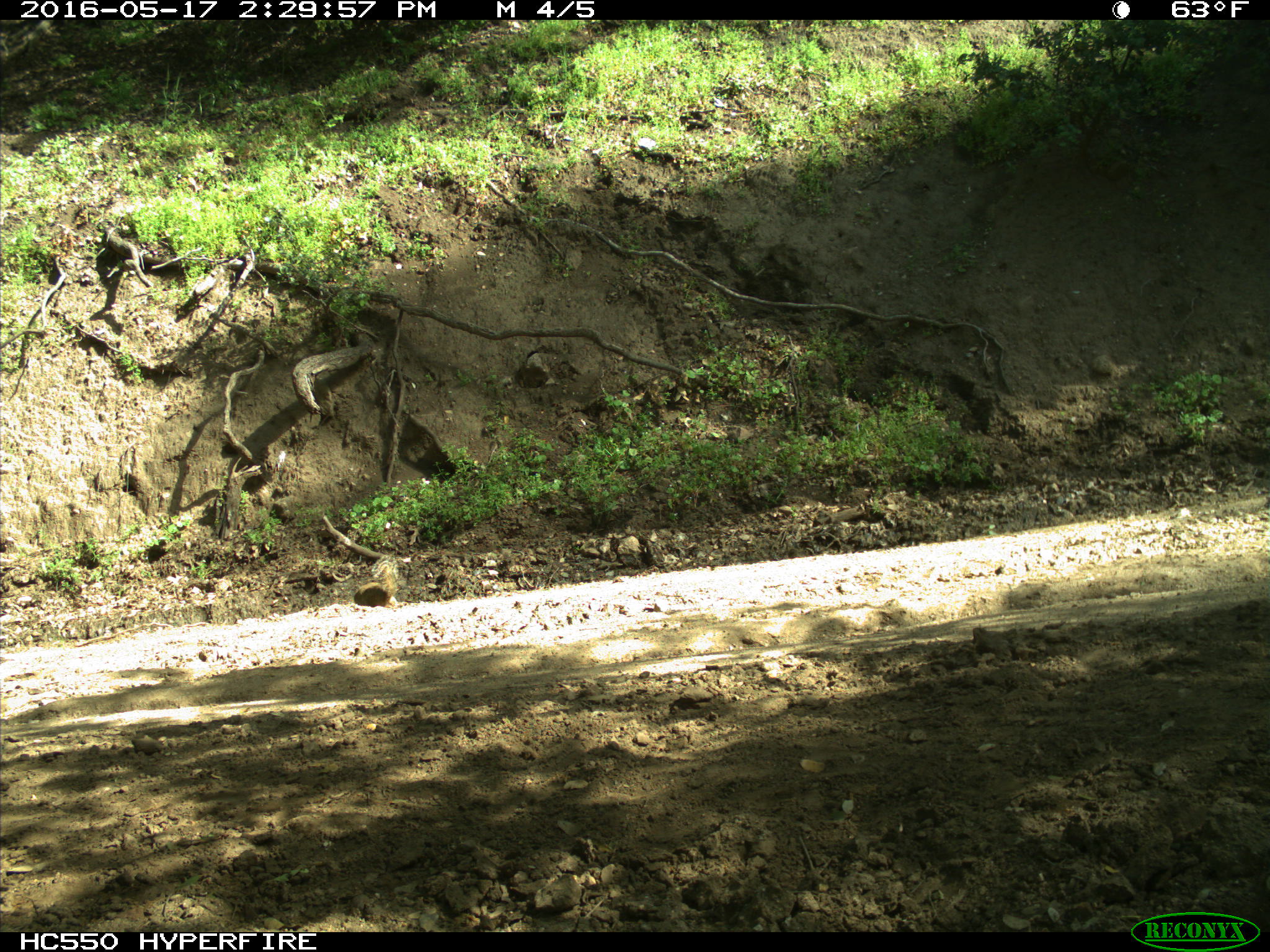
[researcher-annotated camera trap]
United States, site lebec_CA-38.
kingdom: Animalia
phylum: Chordata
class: Mammalia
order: Rodentia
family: Sciuridae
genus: Otospermophilus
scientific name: Otospermophilus beecheyi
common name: california ground squirrel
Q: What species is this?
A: Otospermophilus beecheyi (california ground squirrel).